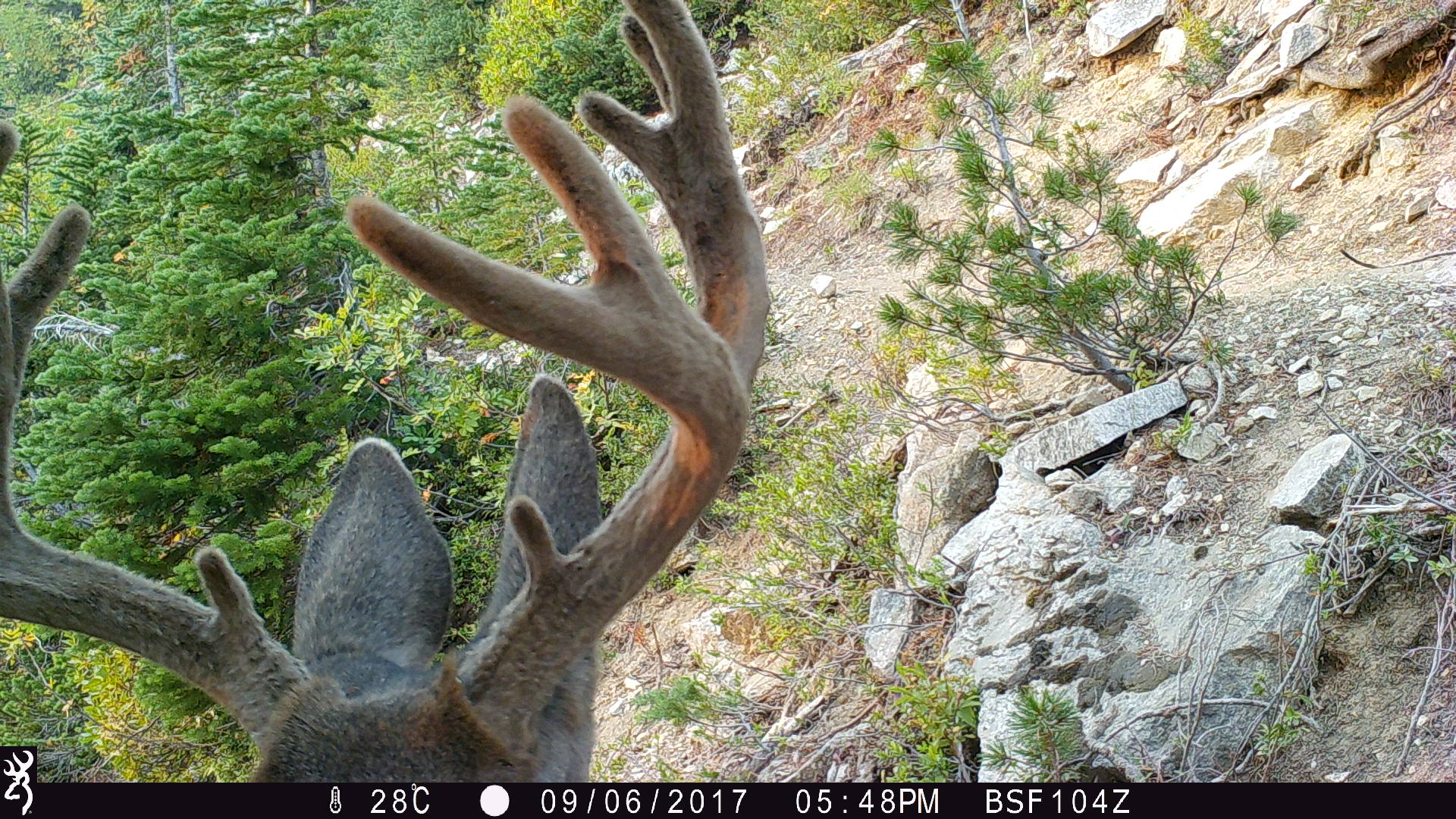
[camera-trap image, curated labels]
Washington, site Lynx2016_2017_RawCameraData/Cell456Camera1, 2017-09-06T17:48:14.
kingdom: Animalia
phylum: Chordata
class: Mammalia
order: Artiodactyla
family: Cervidae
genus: Odocoileus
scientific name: Odocoileus hemionus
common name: mule deer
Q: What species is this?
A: Odocoileus hemionus (mule deer).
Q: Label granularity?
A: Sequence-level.